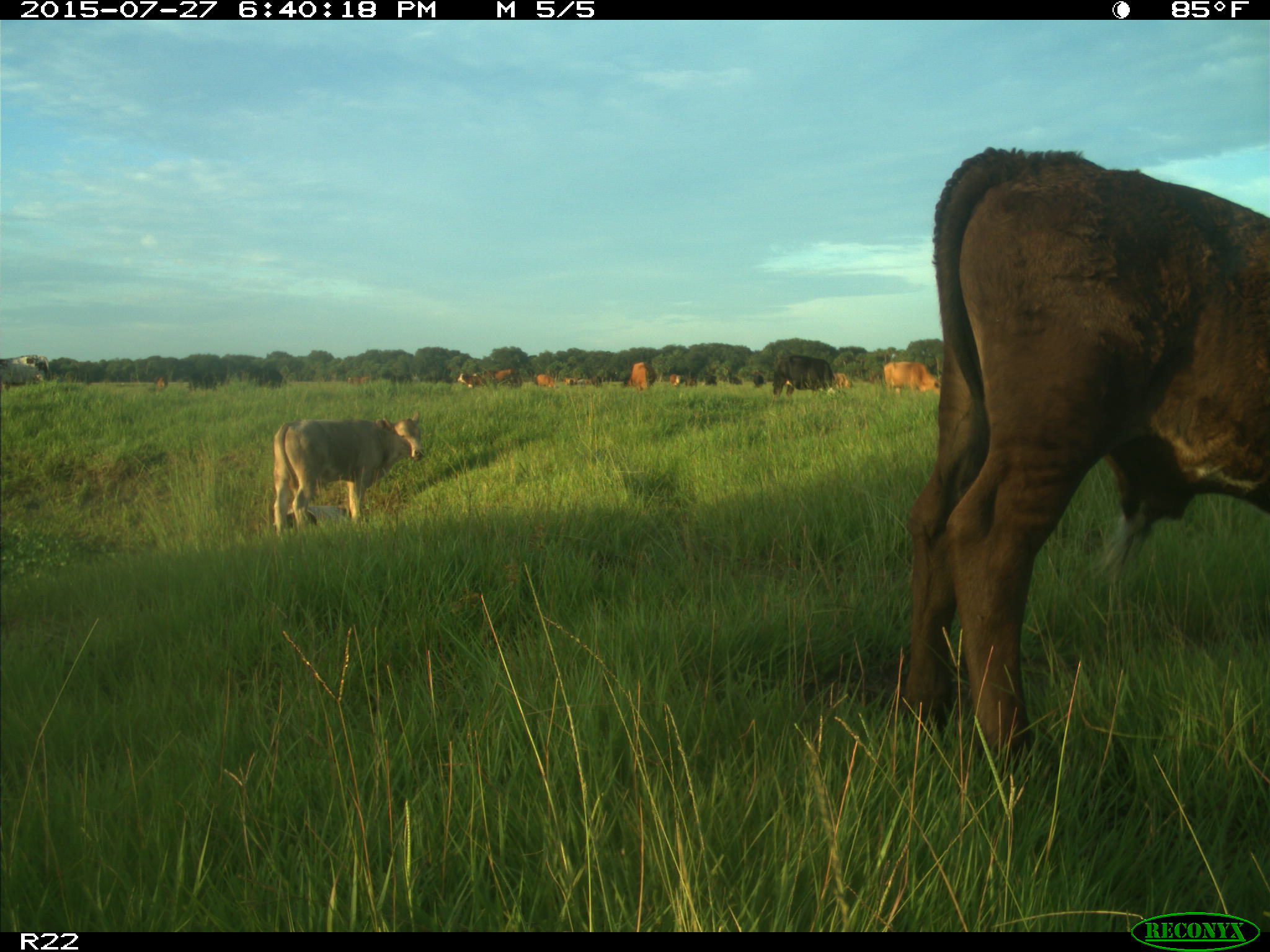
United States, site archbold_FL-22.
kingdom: Animalia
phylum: Chordata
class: Mammalia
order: Artiodactyla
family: Bovidae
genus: Bos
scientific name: Bos taurus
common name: domestic cow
Bos taurus (domestic cow).